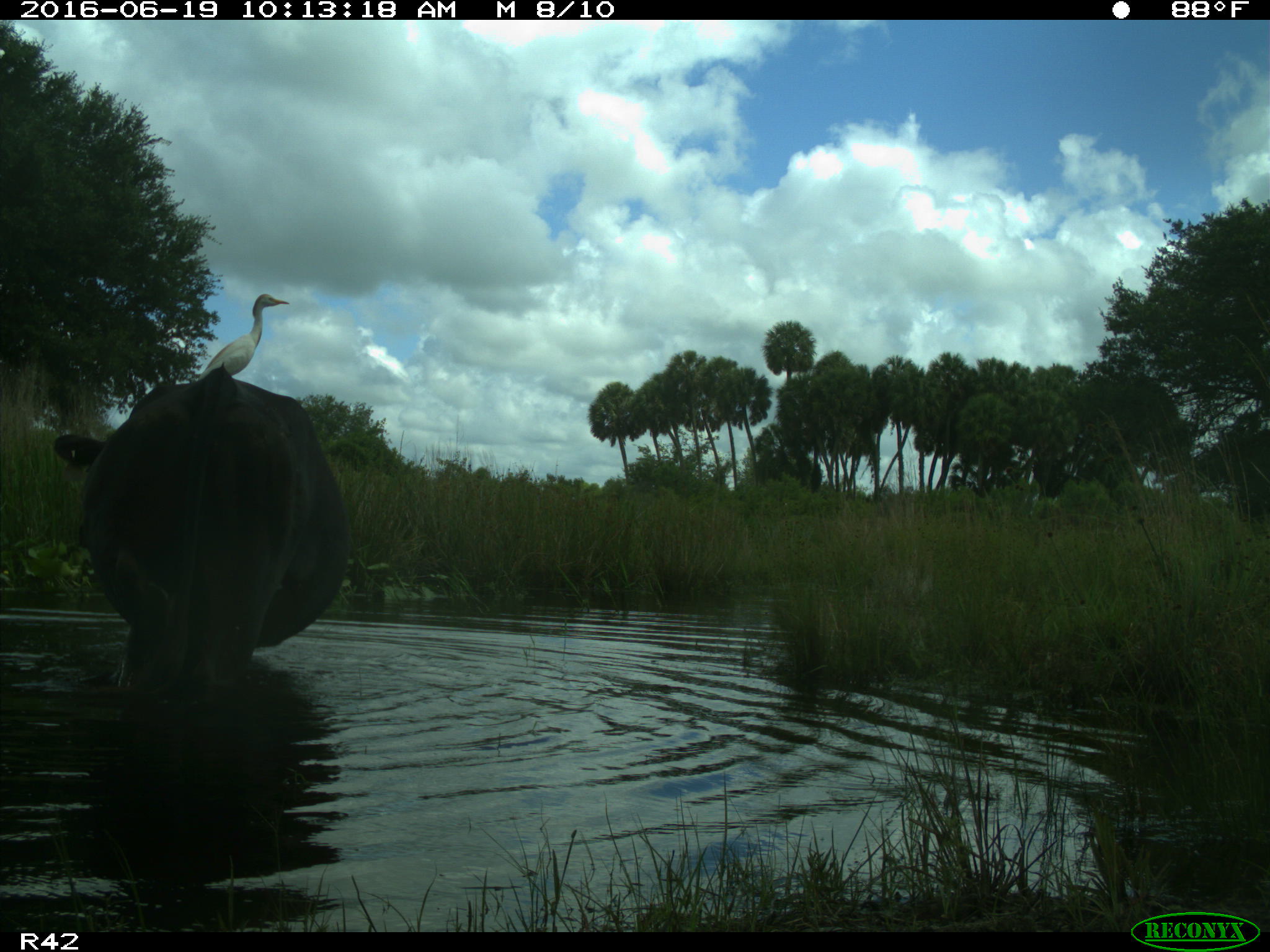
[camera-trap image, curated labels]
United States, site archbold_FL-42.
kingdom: Animalia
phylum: Chordata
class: Mammalia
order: Artiodactyla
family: Bovidae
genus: Bos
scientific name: Bos taurus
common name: domestic cow